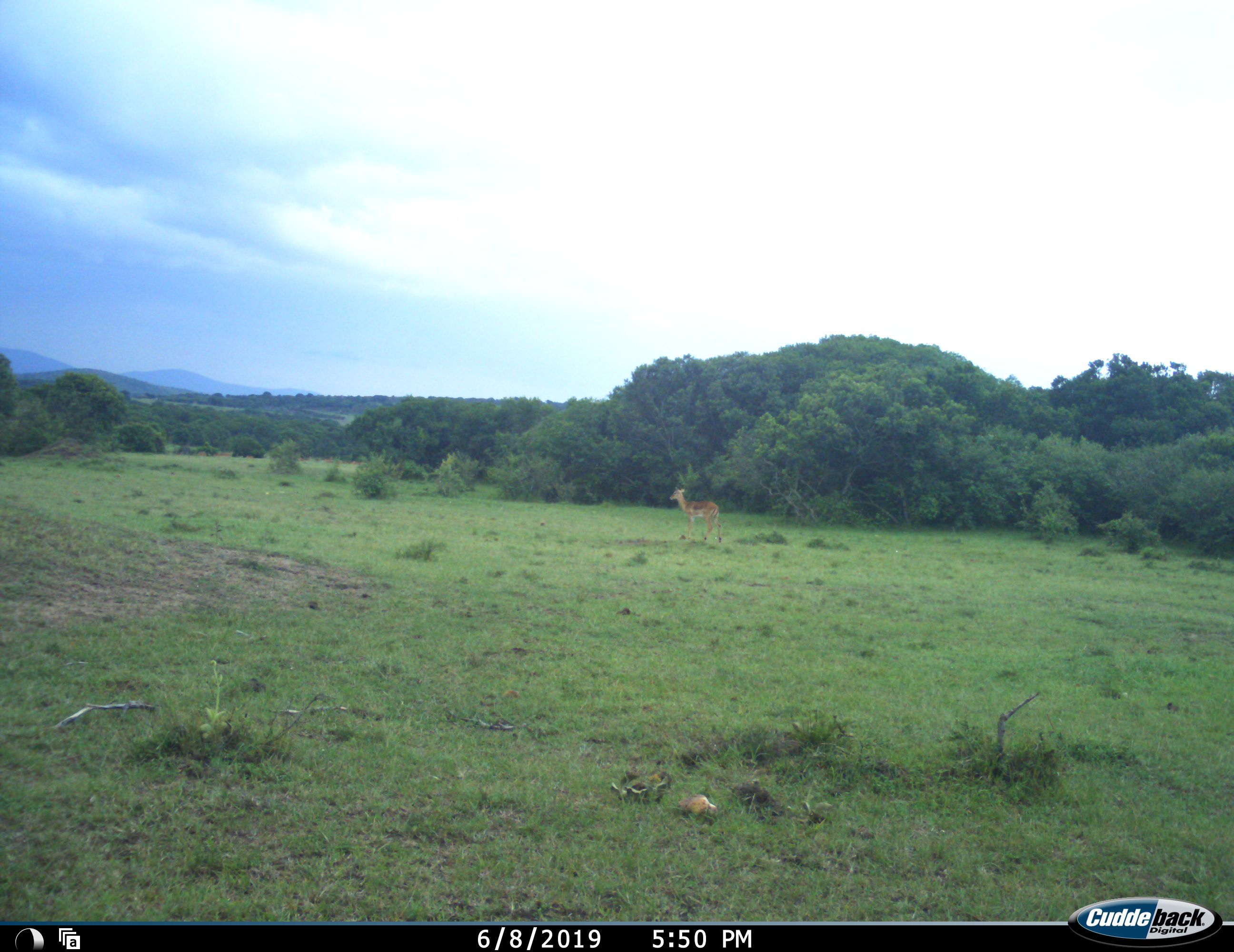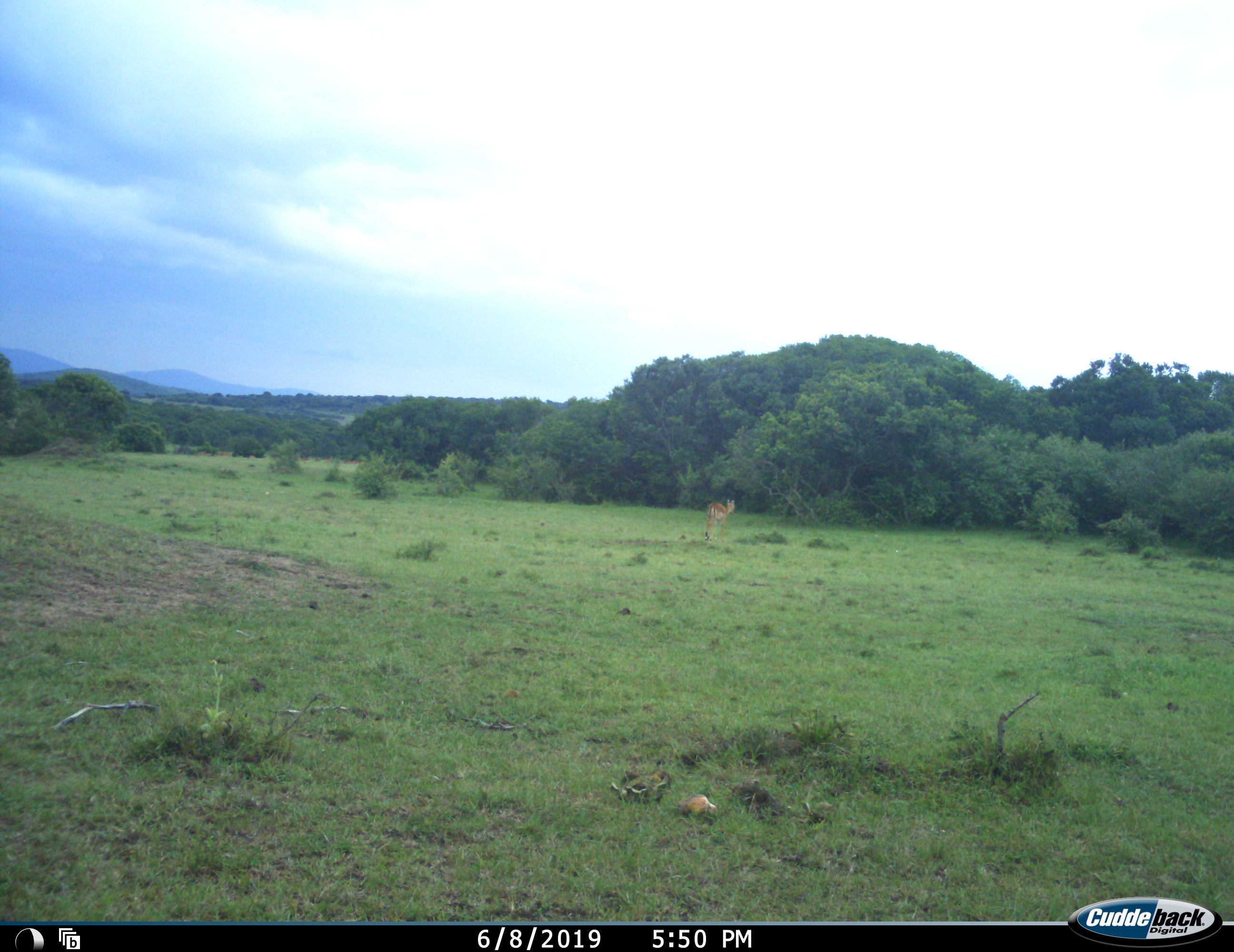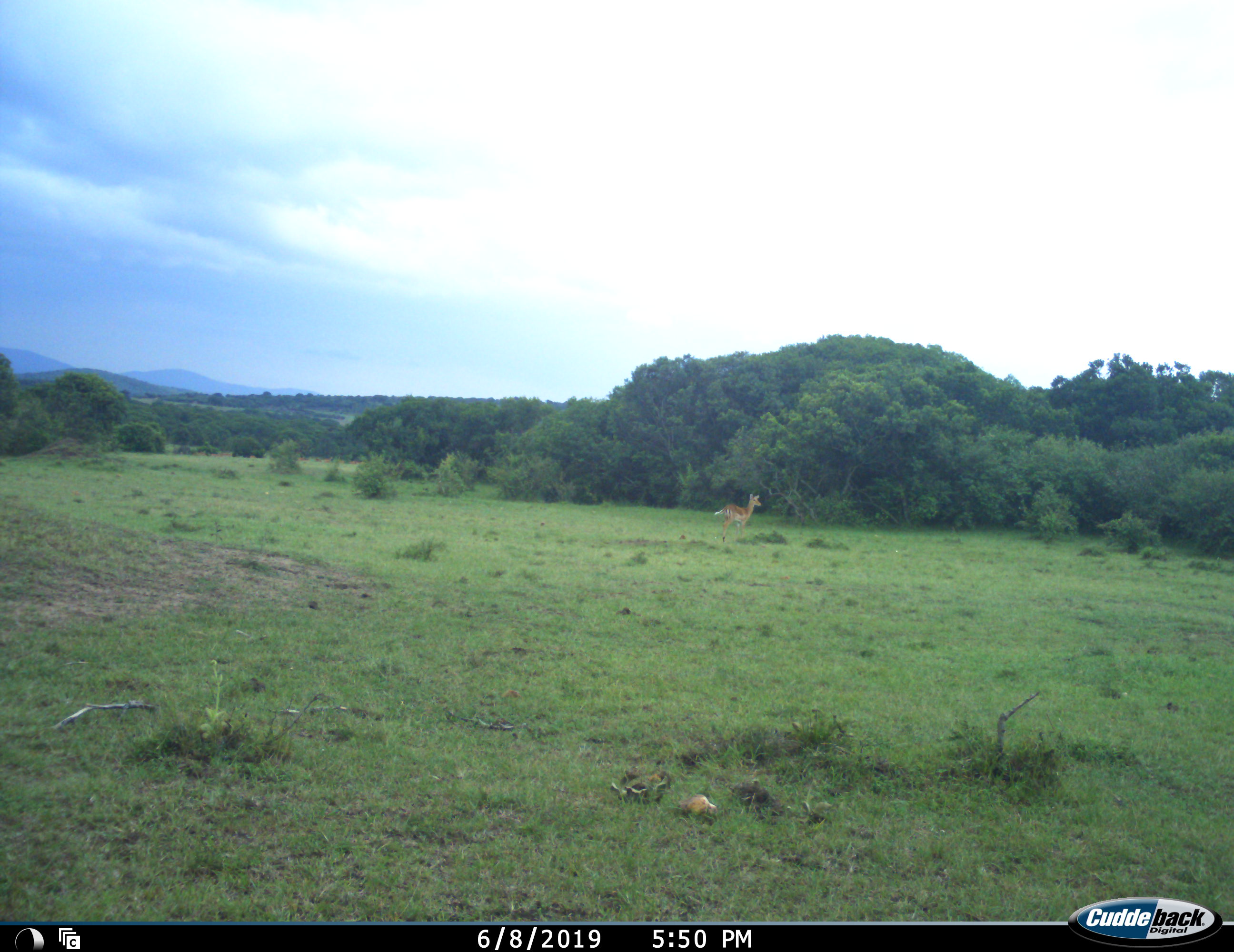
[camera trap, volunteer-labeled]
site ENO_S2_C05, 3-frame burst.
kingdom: Animalia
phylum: Chordata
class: Mammalia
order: Artiodactyla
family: Bovidae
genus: Aepyceros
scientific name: Aepyceros melampus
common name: impala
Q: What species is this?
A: Impala (Aepyceros melampus).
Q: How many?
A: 1.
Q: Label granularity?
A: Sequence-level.